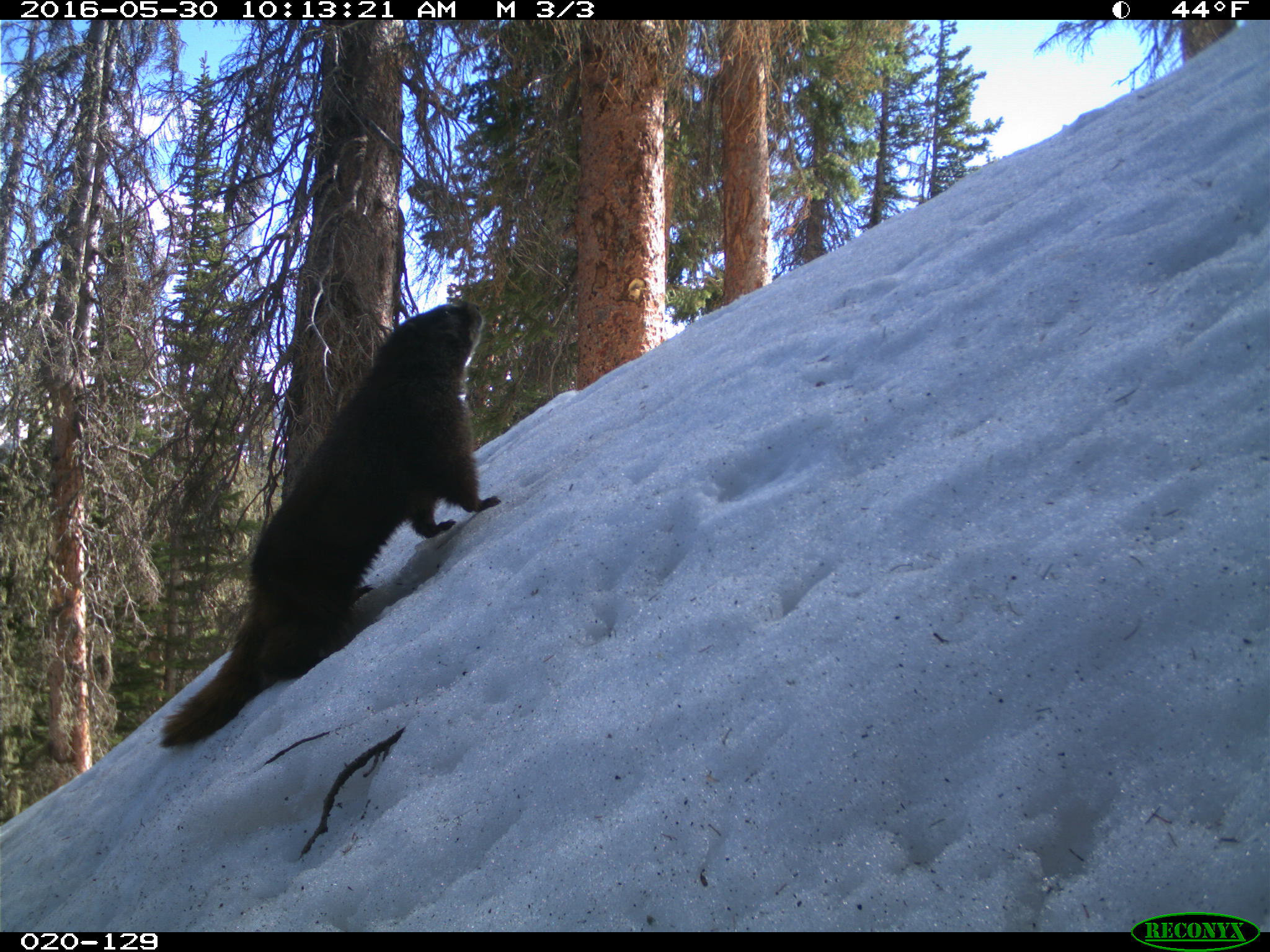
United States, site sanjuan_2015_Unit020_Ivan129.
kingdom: Animalia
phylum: Chordata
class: Mammalia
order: Rodentia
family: Sciuridae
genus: Marmota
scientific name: Marmota flaviventris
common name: yellow-bellied marmot